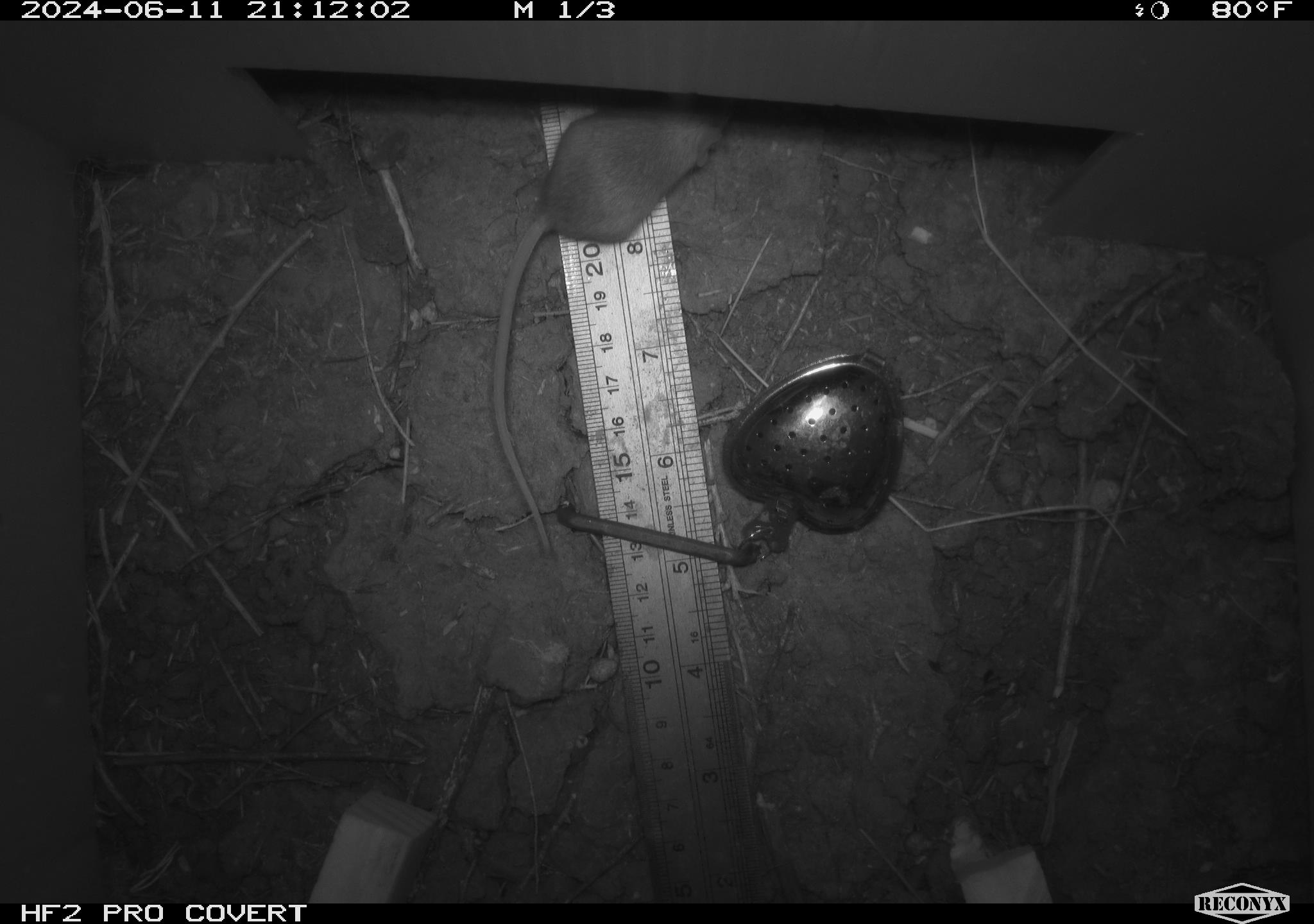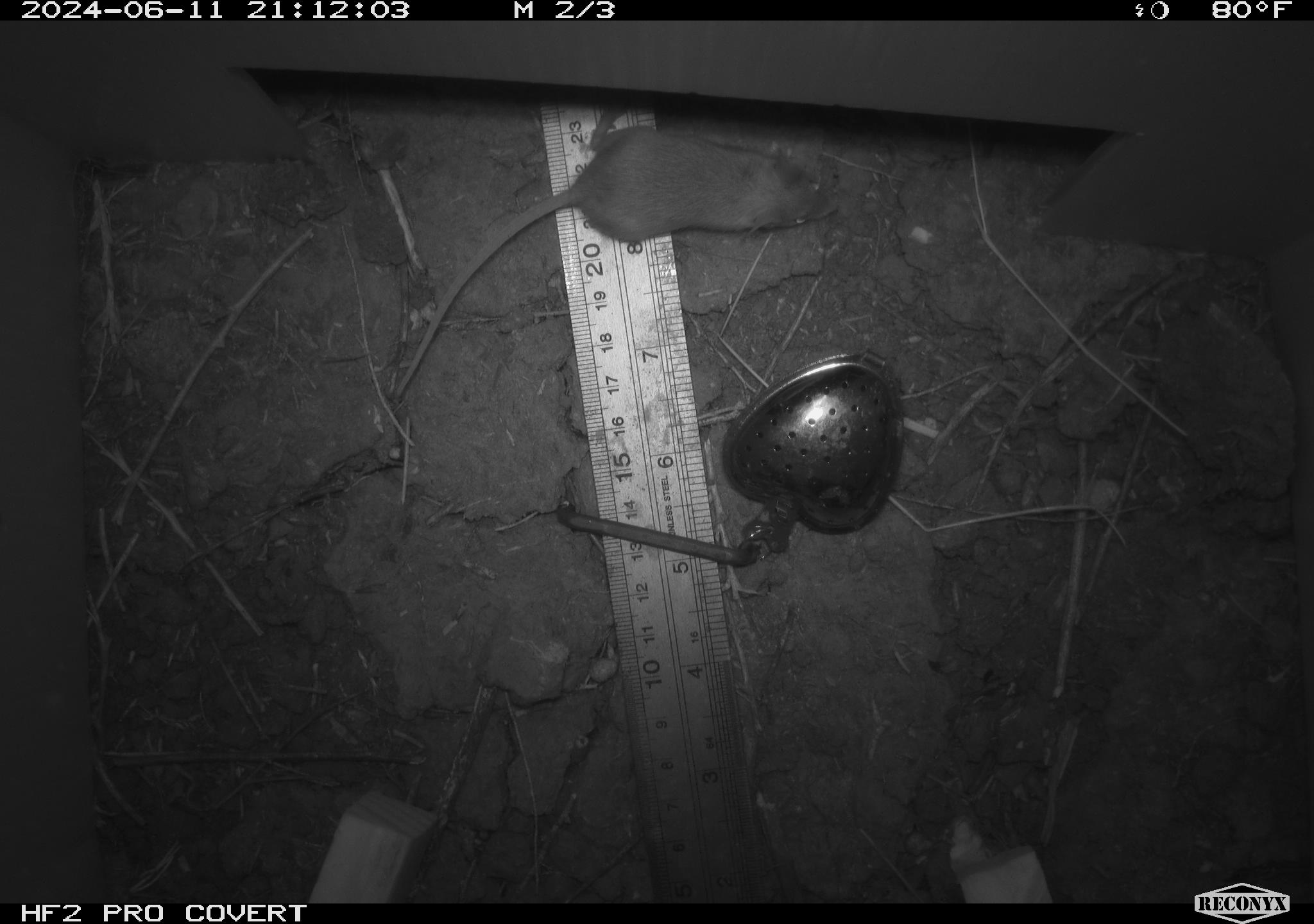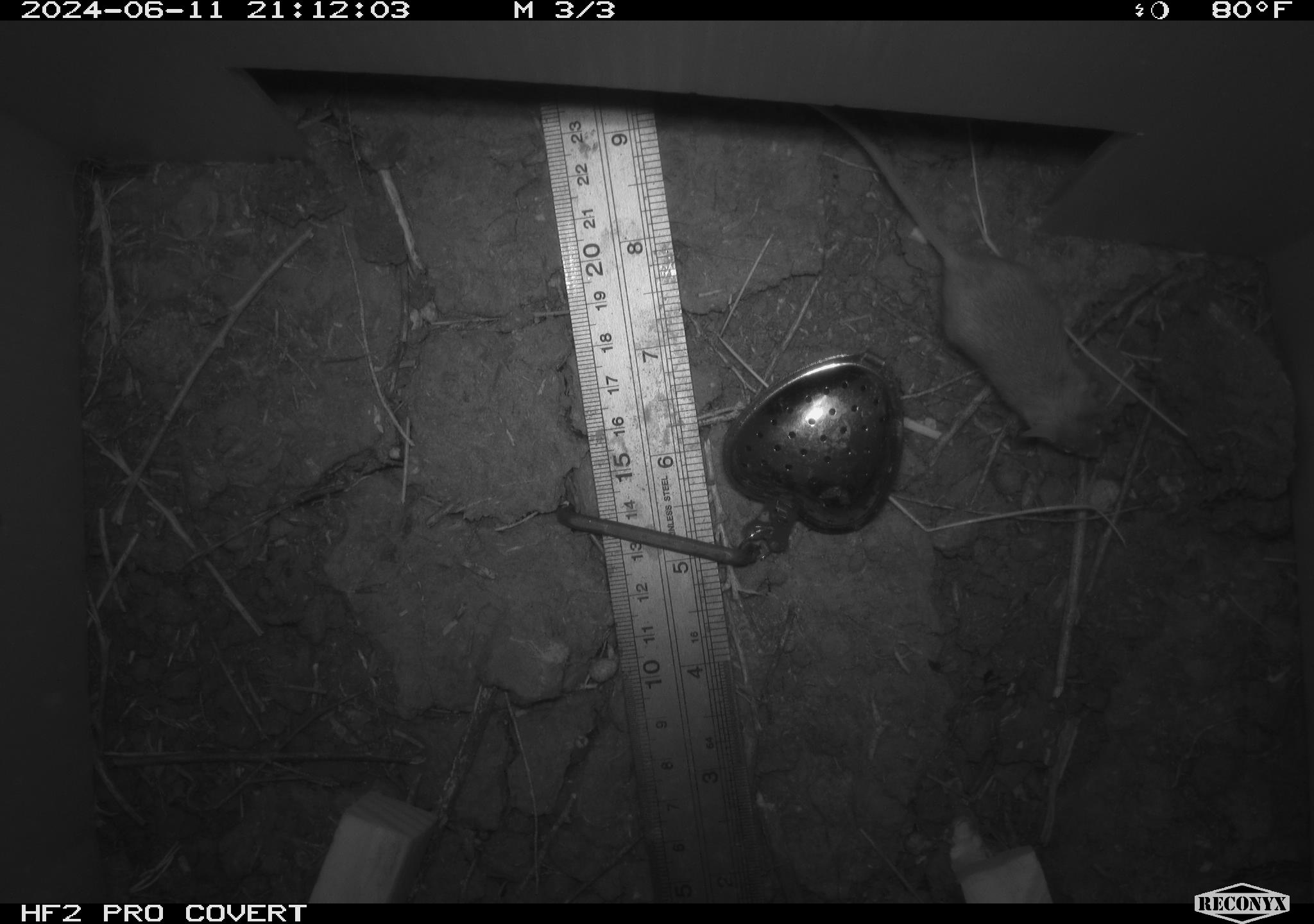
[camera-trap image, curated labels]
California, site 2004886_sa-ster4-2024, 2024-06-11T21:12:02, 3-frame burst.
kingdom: Animalia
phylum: Chordata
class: Mammalia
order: Rodentia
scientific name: Rodentia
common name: mouse species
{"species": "mouse species (Rodentia)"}